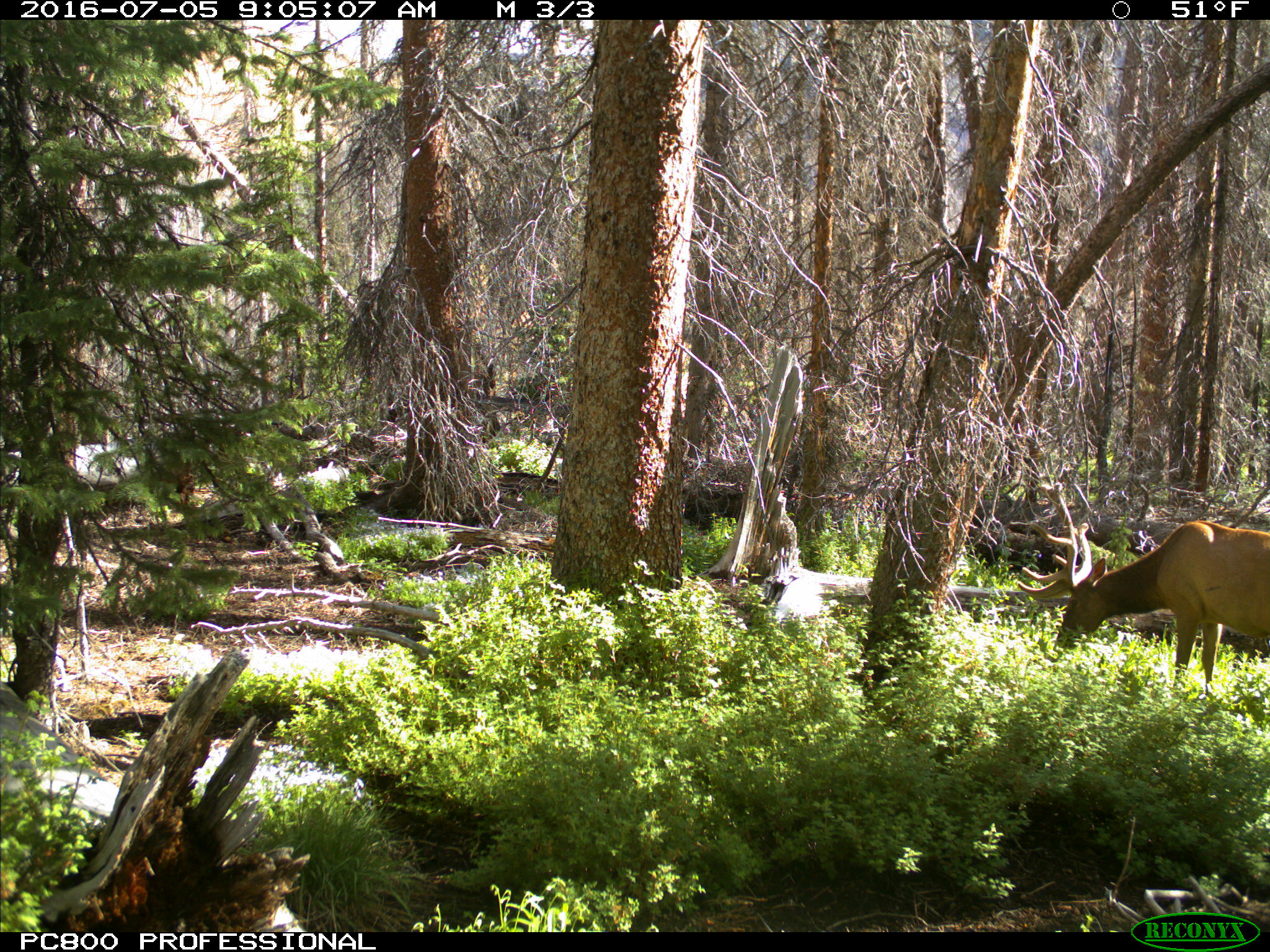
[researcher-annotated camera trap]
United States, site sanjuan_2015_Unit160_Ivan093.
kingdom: Animalia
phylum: Chordata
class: Mammalia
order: Artiodactyla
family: Cervidae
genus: Cervus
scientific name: Cervus elaphus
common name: red deer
Cervus elaphus (red deer).